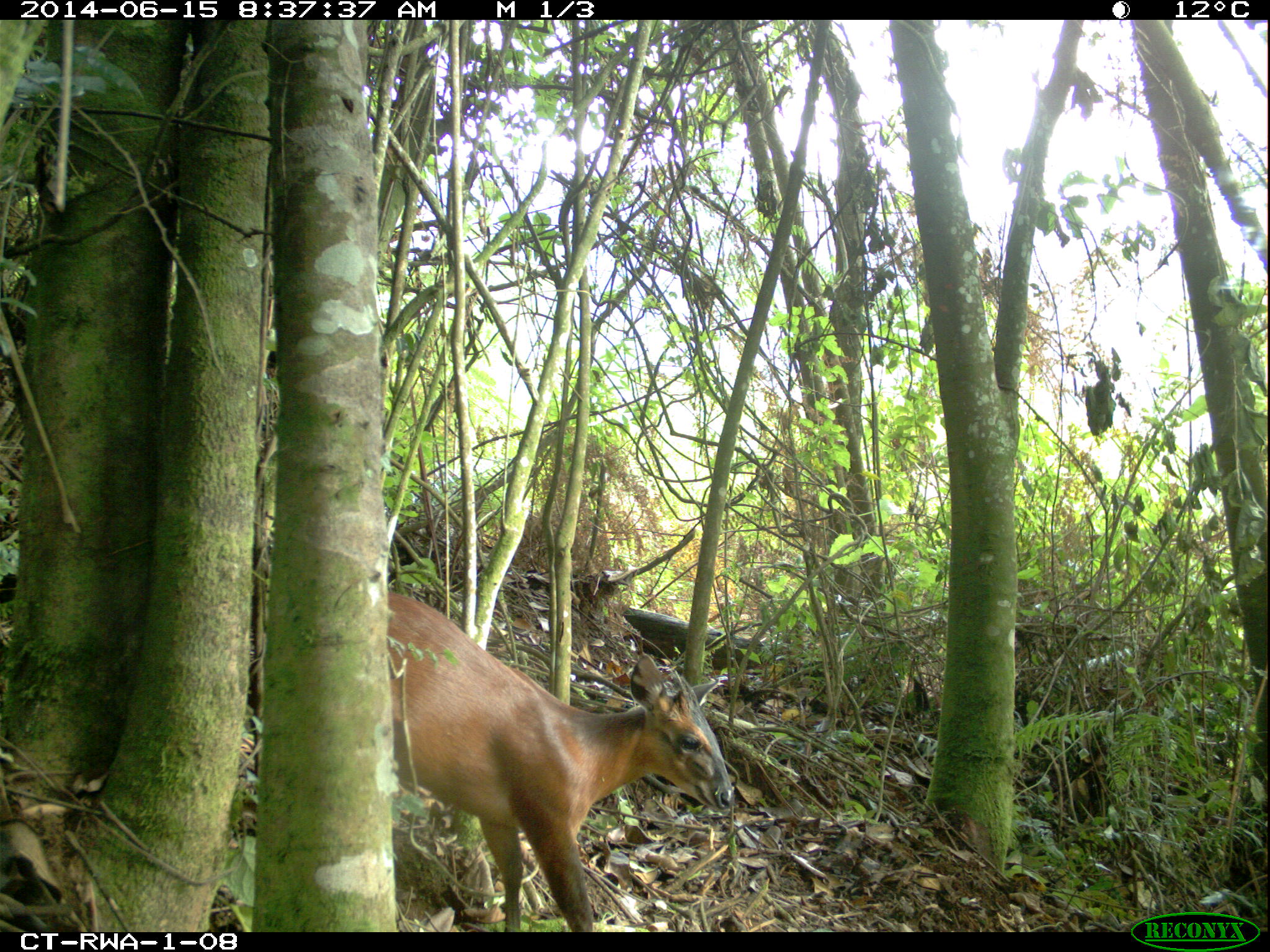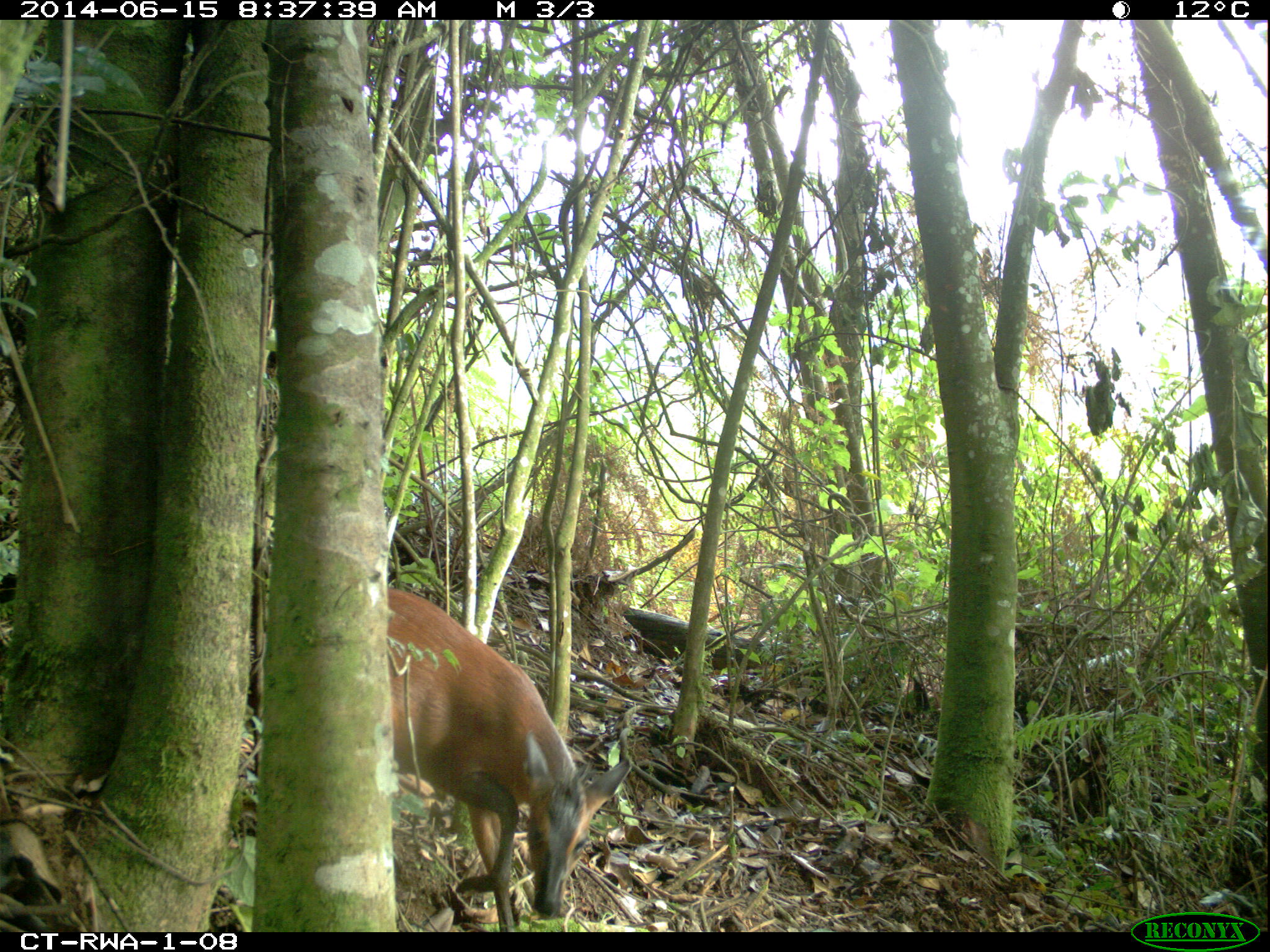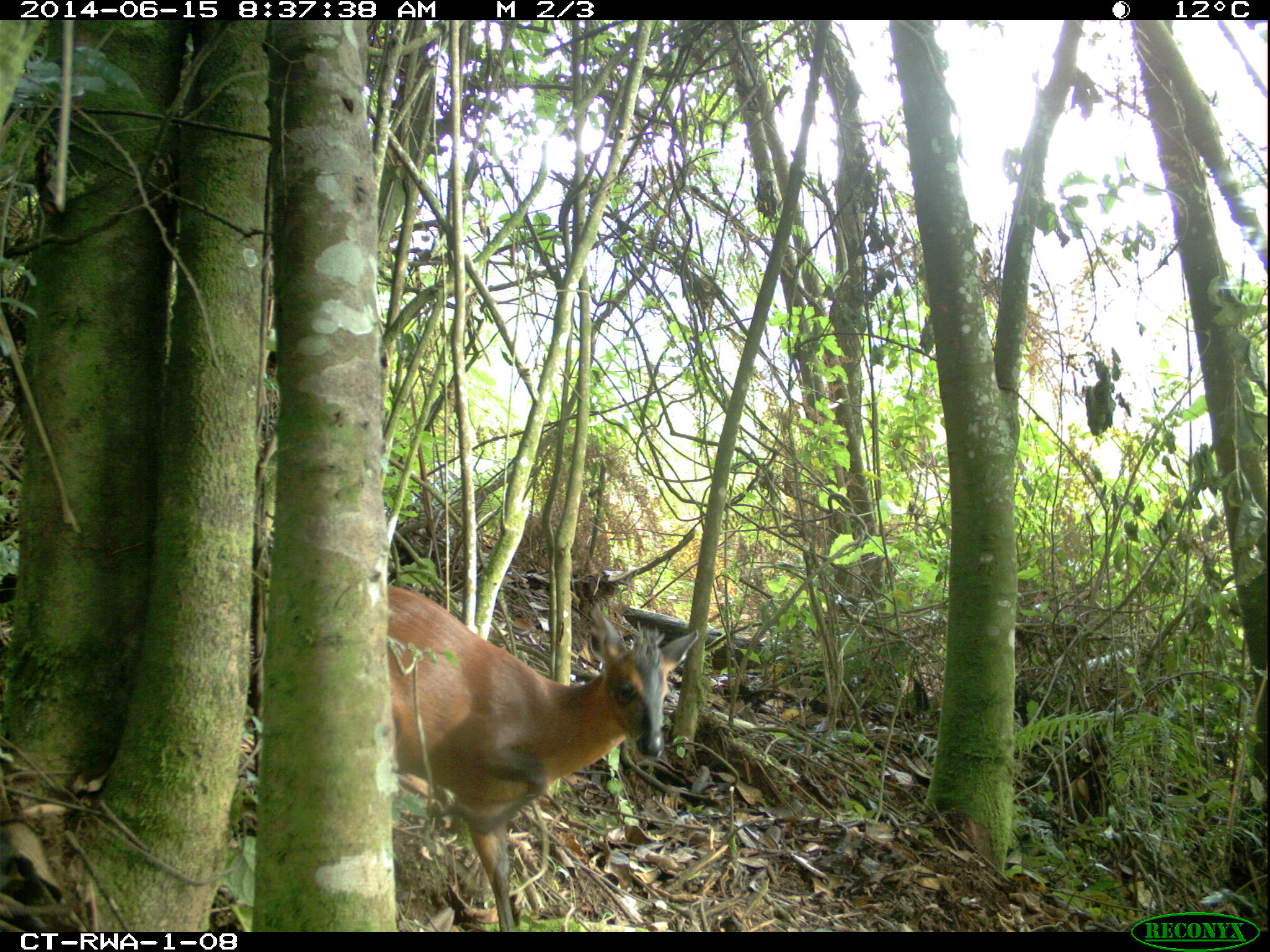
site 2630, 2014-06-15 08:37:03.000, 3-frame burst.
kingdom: Animalia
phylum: Chordata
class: Mammalia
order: Artiodactyla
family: Bovidae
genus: Cephalophus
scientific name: Cephalophus nigrifrons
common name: black-fronted duiker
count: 1